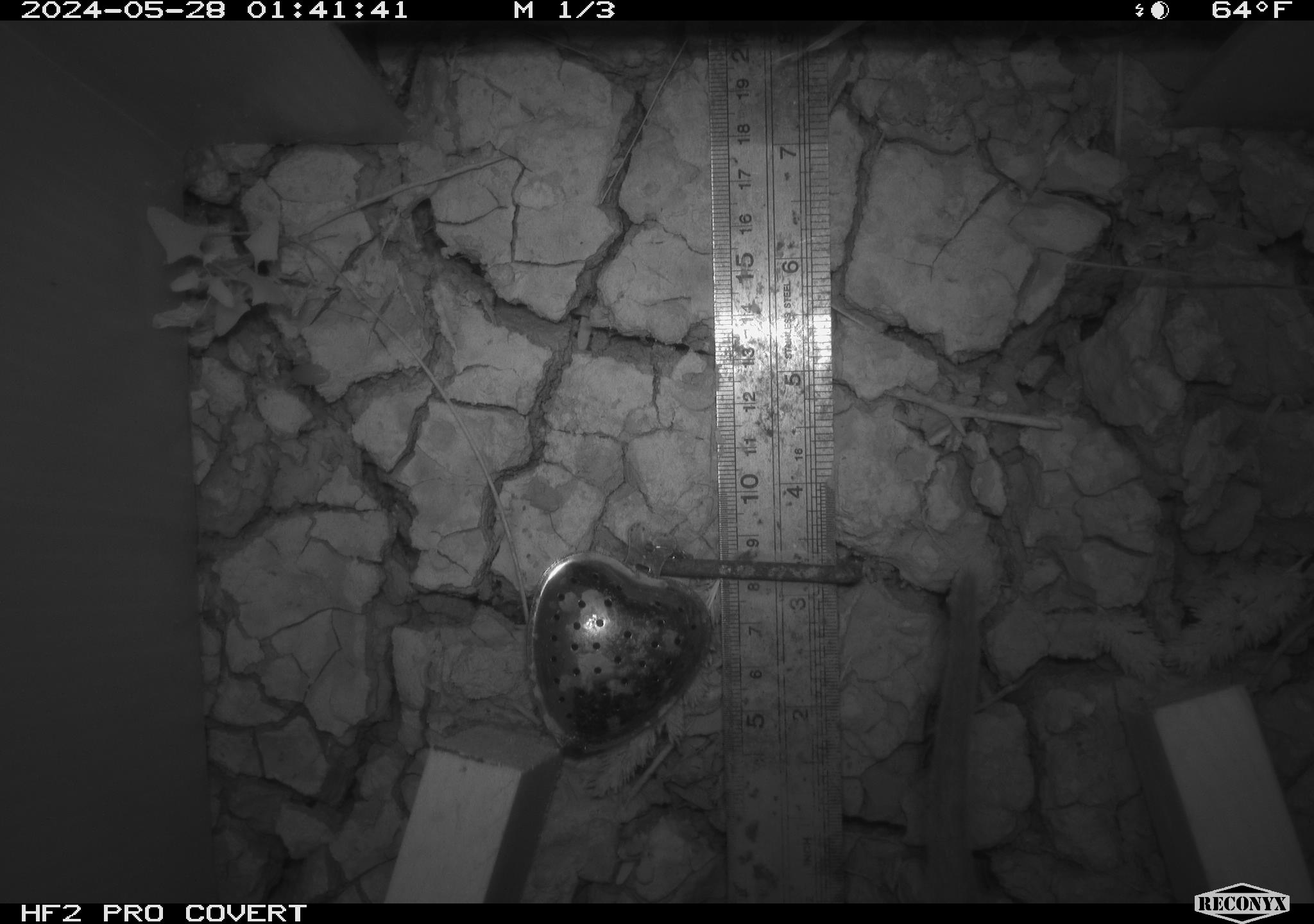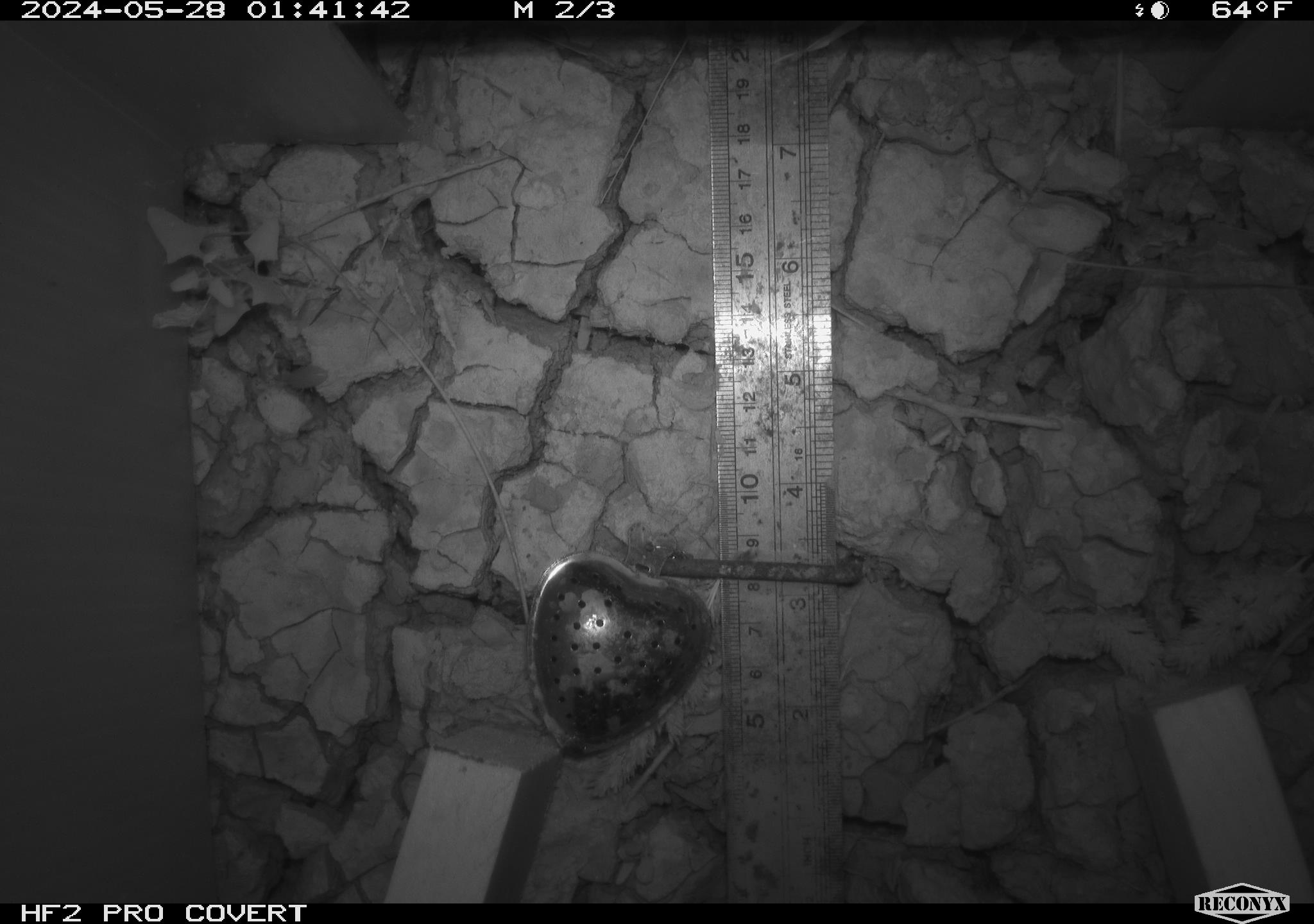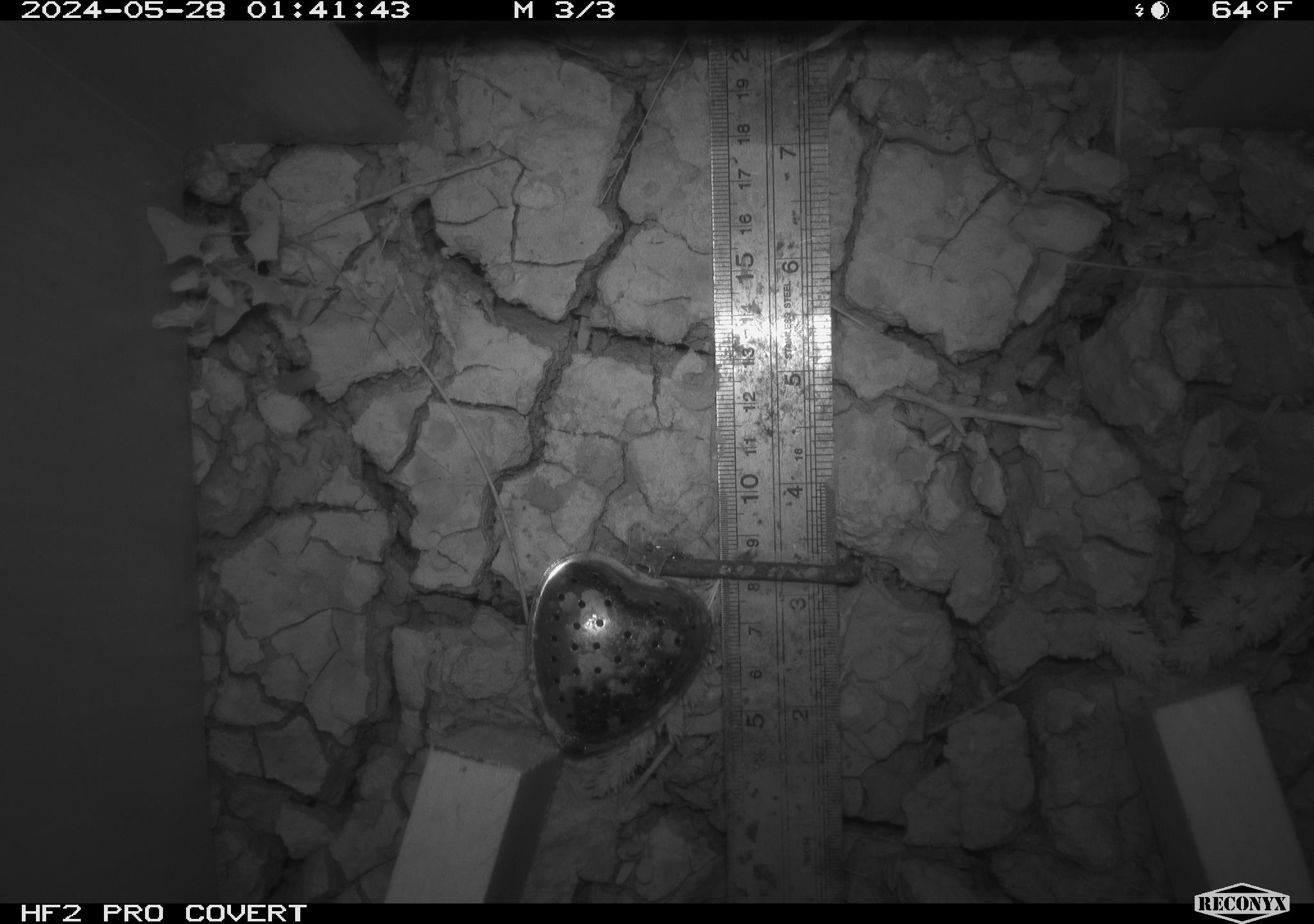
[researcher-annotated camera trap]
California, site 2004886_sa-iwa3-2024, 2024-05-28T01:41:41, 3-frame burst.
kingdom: Animalia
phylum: Chordata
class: Mammalia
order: Rodentia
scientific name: Rodentia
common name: rodent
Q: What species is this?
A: Rodent (Rodentia).